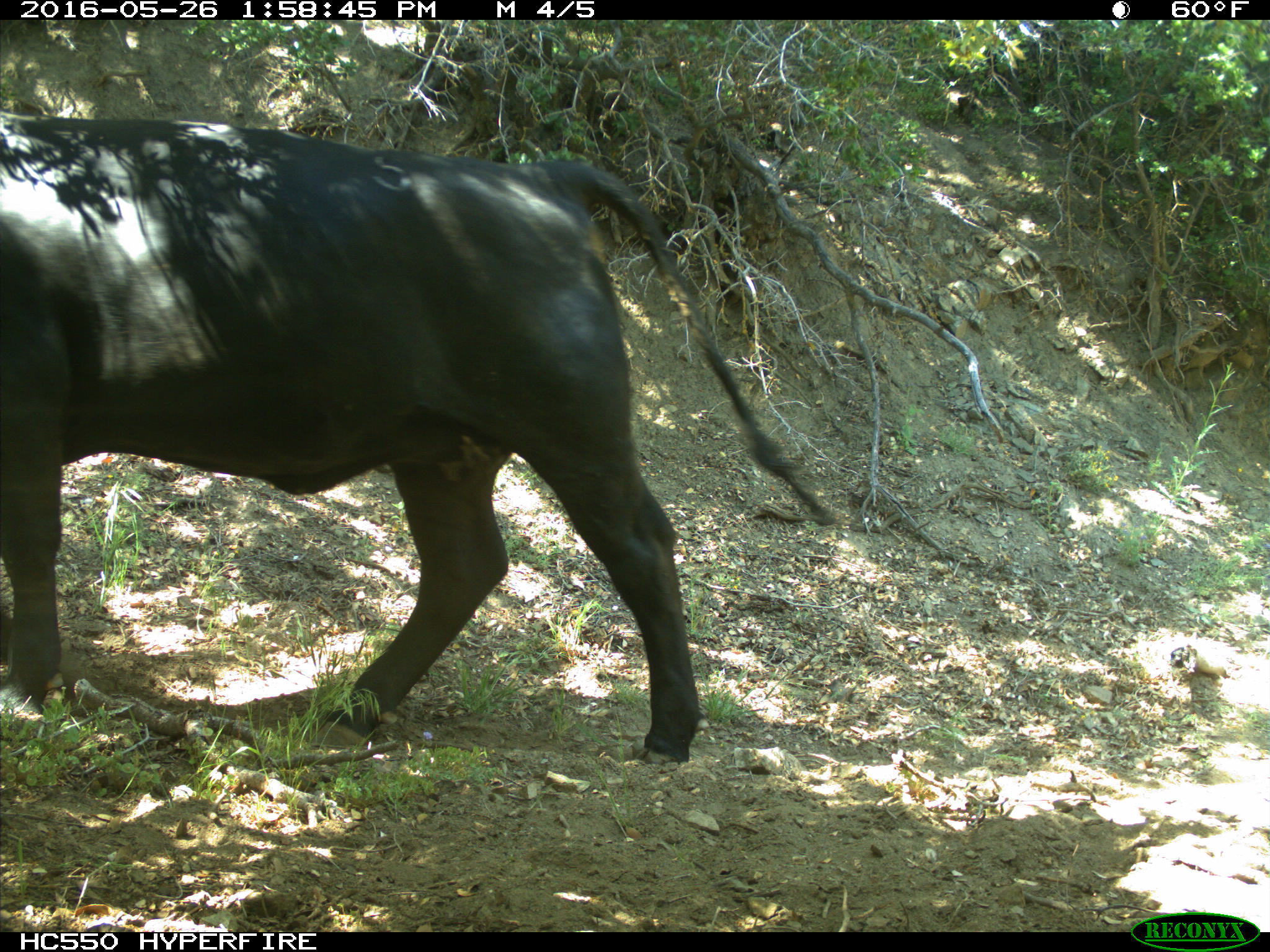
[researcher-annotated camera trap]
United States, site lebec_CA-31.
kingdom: Animalia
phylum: Chordata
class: Mammalia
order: Artiodactyla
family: Bovidae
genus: Bos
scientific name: Bos taurus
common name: domestic cow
Bos taurus (domestic cow).